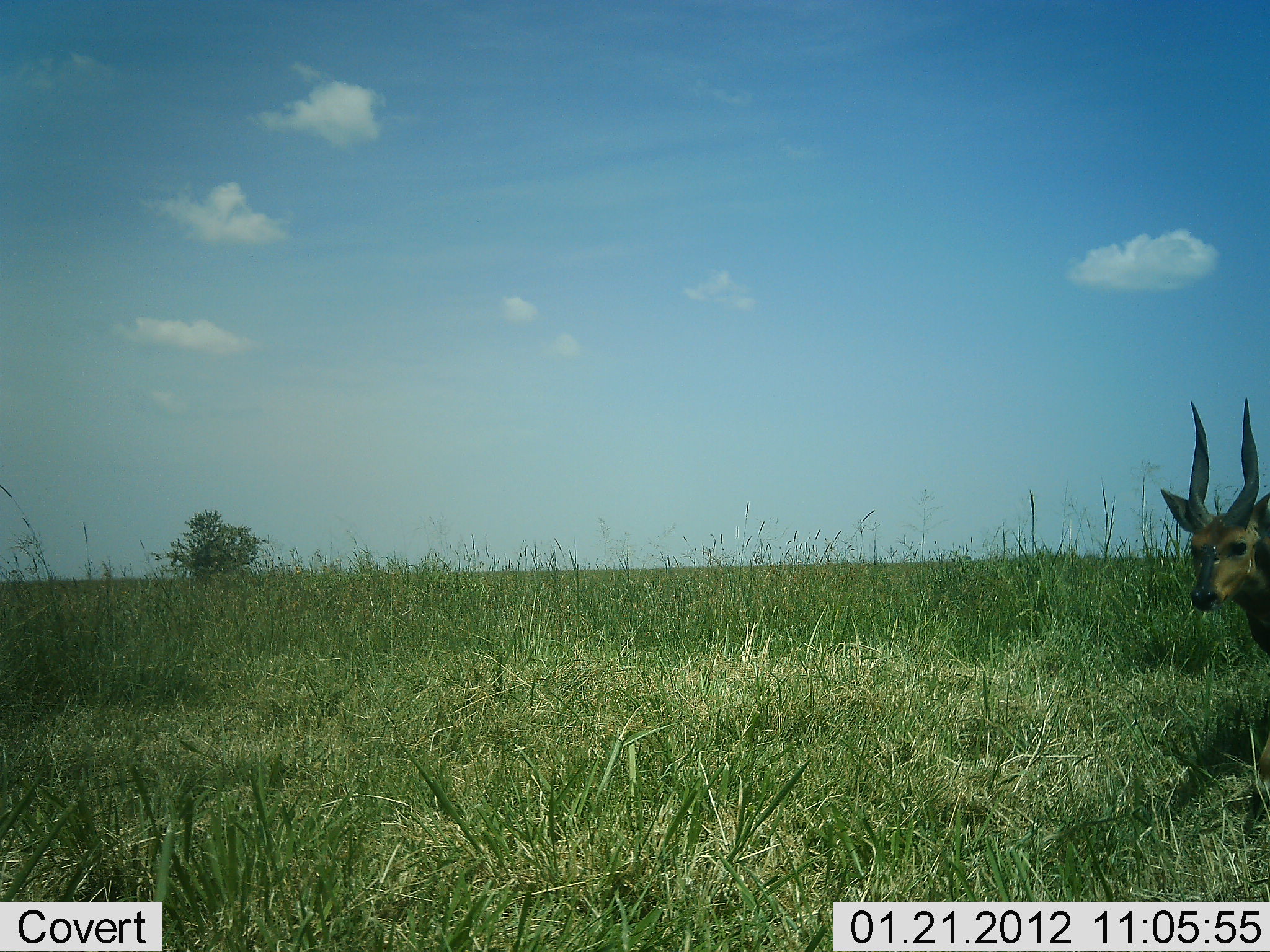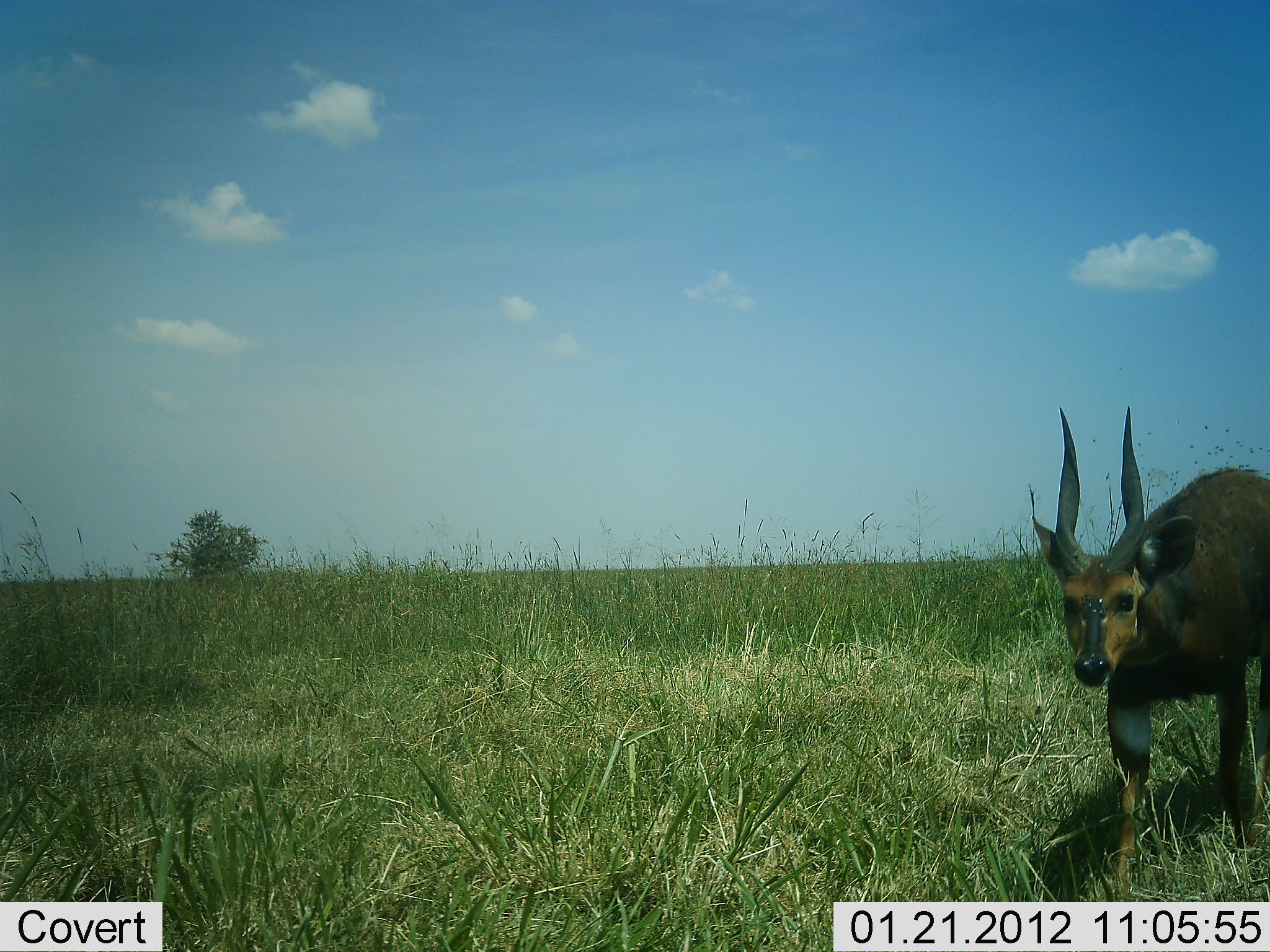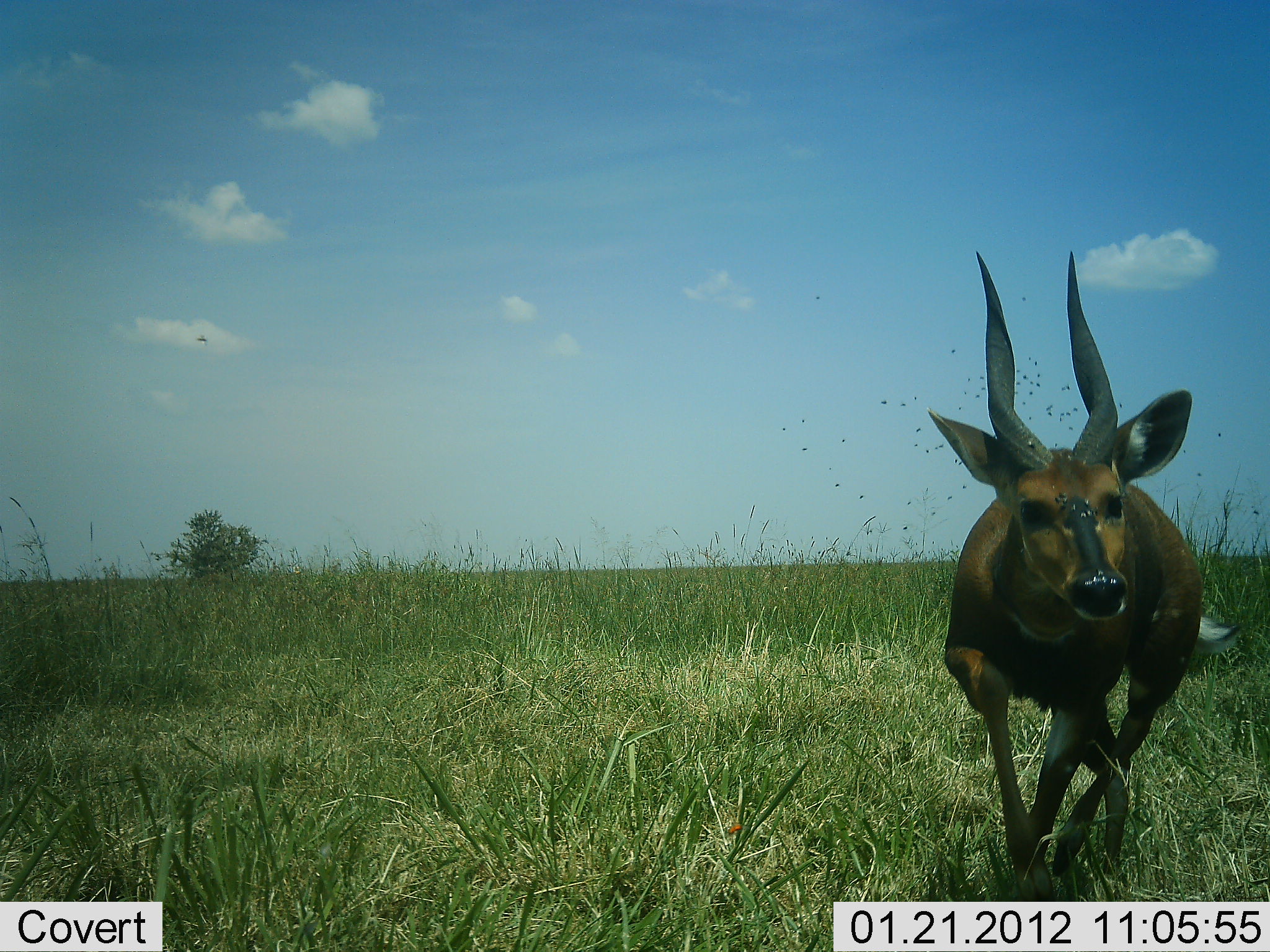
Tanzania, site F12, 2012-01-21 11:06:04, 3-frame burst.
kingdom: Animalia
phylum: Chordata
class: Mammalia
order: Artiodactyla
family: Bovidae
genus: Tragelaphus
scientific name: Tragelaphus scriptus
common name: bushbuck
Bushbuck (Tragelaphus scriptus), count 1. Behavior (volunteer vote fractions): standing 9%, resting 0%, moving 100%, interacting 0%. Young present (vote fraction): 0%. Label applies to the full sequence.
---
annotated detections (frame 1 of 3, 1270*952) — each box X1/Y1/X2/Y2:
animal: 1159/397/1270/657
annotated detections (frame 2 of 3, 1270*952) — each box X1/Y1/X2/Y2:
animal: 1030/405/1270/902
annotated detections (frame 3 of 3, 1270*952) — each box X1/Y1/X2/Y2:
animal: 928/247/1240/922